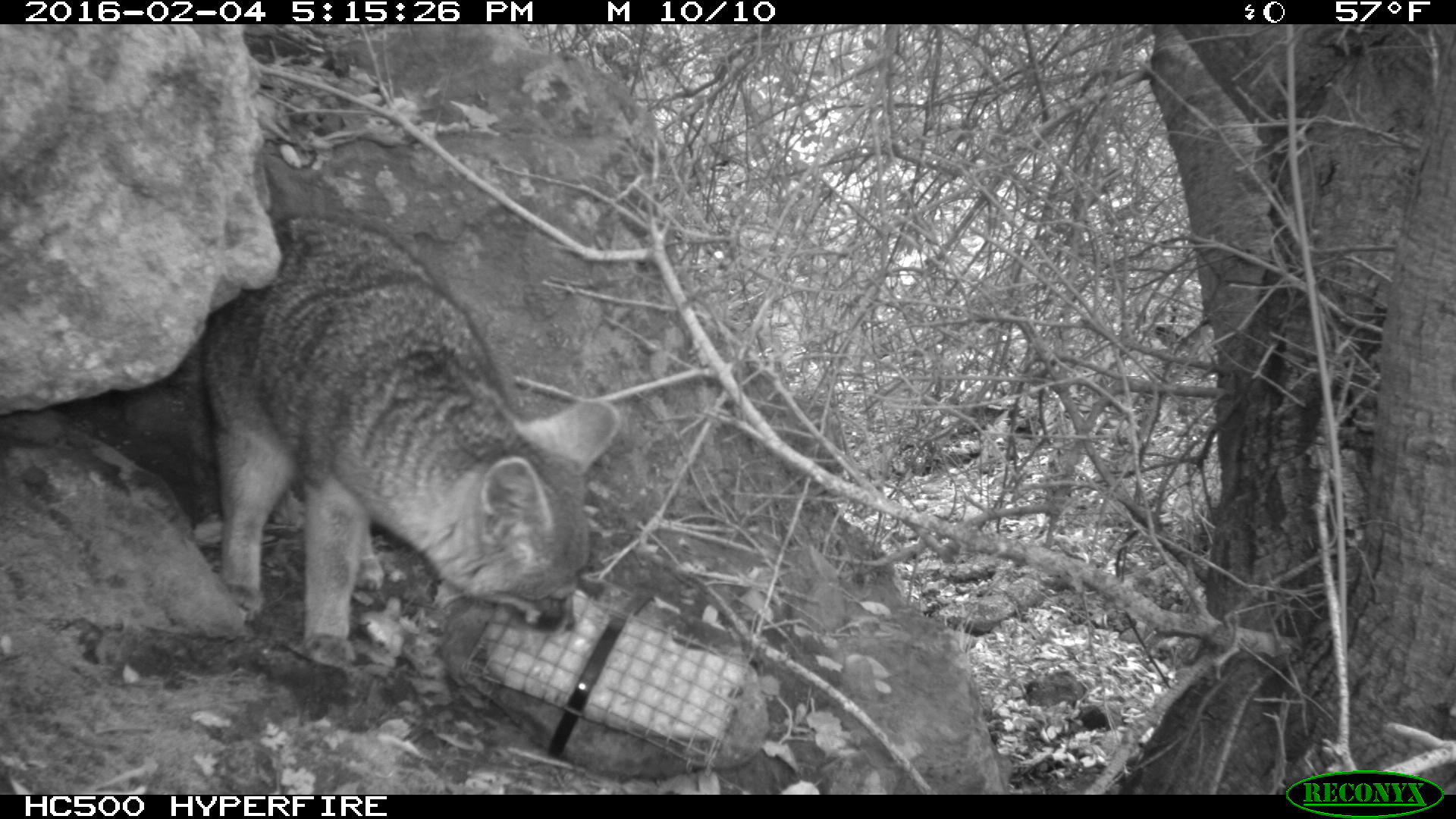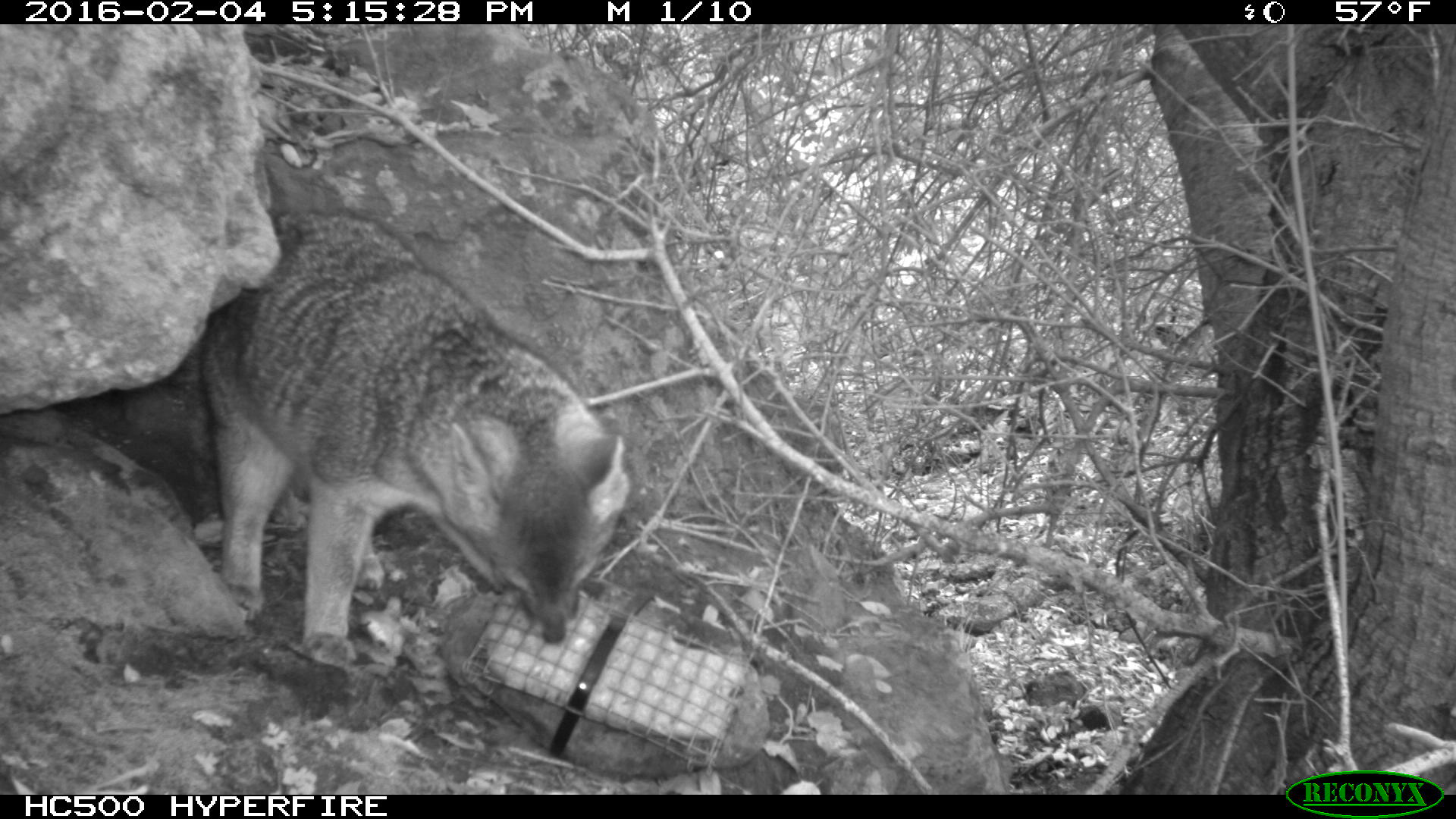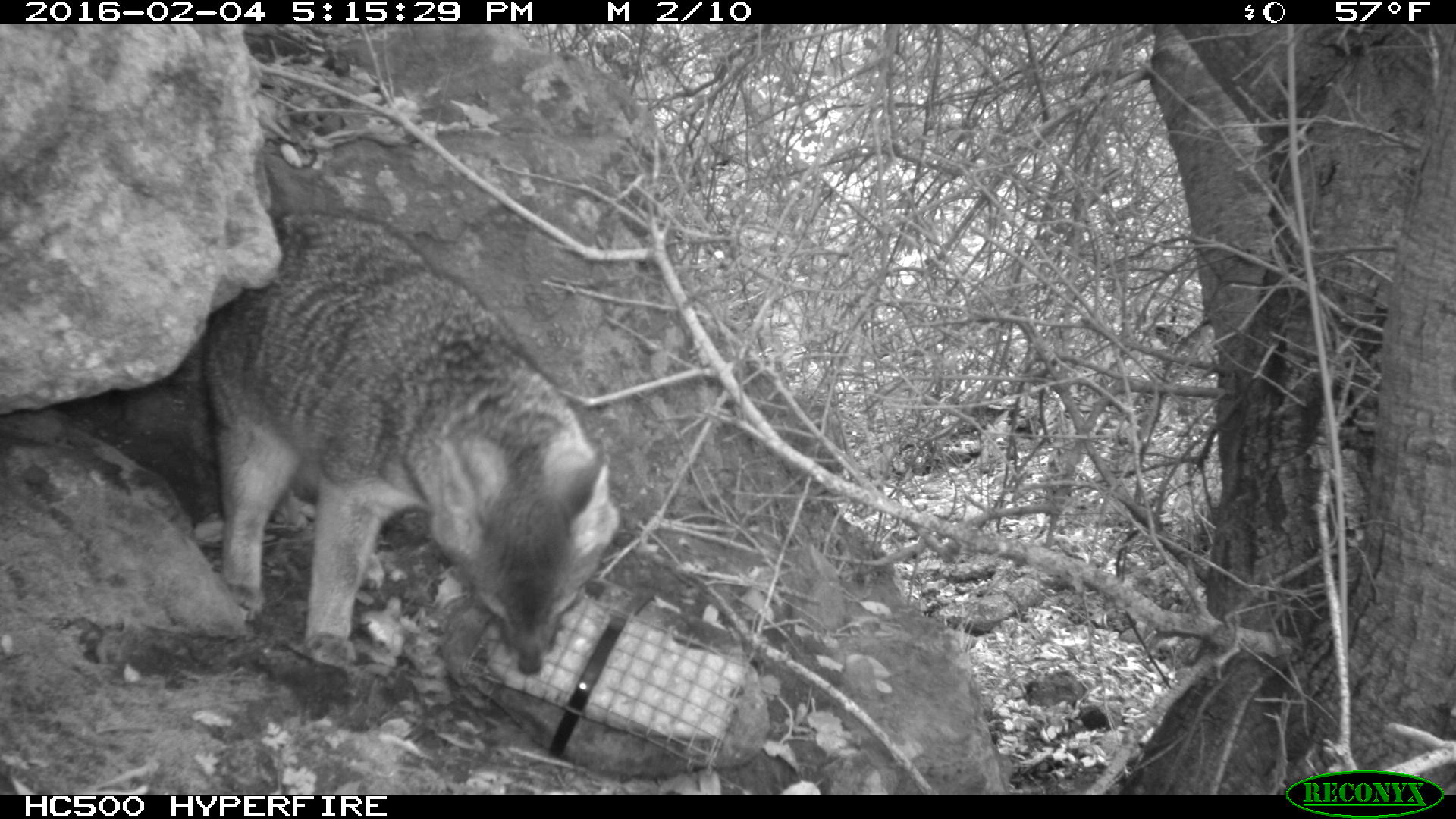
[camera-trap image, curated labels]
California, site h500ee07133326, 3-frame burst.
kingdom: Animalia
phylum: Chordata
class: Mammalia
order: Carnivora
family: Canidae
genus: Urocyon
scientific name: Urocyon littoralis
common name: island fox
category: fox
Fox (island fox) (Urocyon littoralis).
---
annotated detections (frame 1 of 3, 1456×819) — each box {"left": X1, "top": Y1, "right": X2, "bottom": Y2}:
fox: {"left": 187, "top": 210, "right": 620, "bottom": 670}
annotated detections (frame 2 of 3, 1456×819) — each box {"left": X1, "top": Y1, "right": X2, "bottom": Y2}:
fox: {"left": 199, "top": 209, "right": 629, "bottom": 669}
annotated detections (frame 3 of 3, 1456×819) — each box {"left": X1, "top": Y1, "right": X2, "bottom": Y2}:
fox: {"left": 187, "top": 208, "right": 621, "bottom": 678}